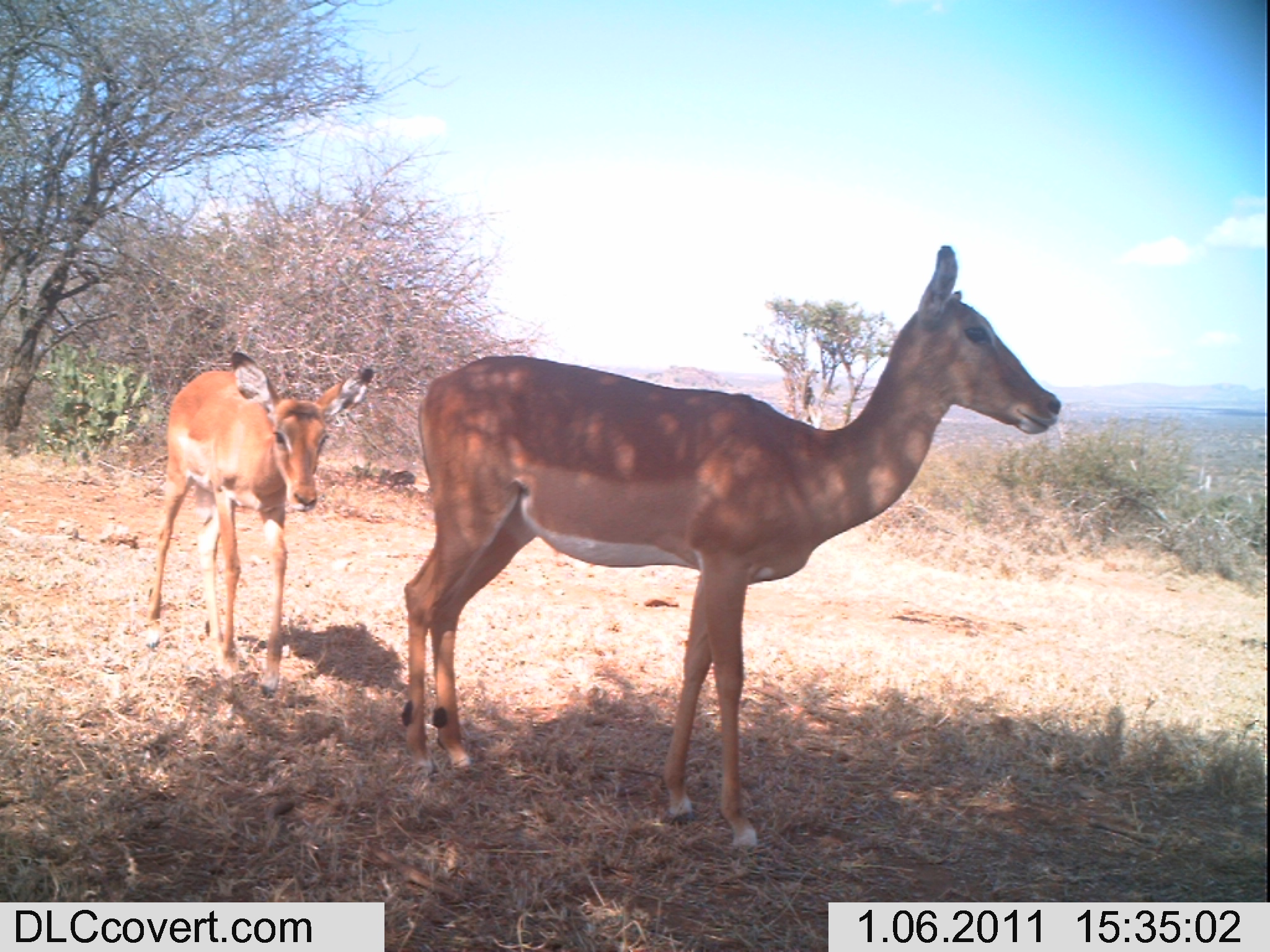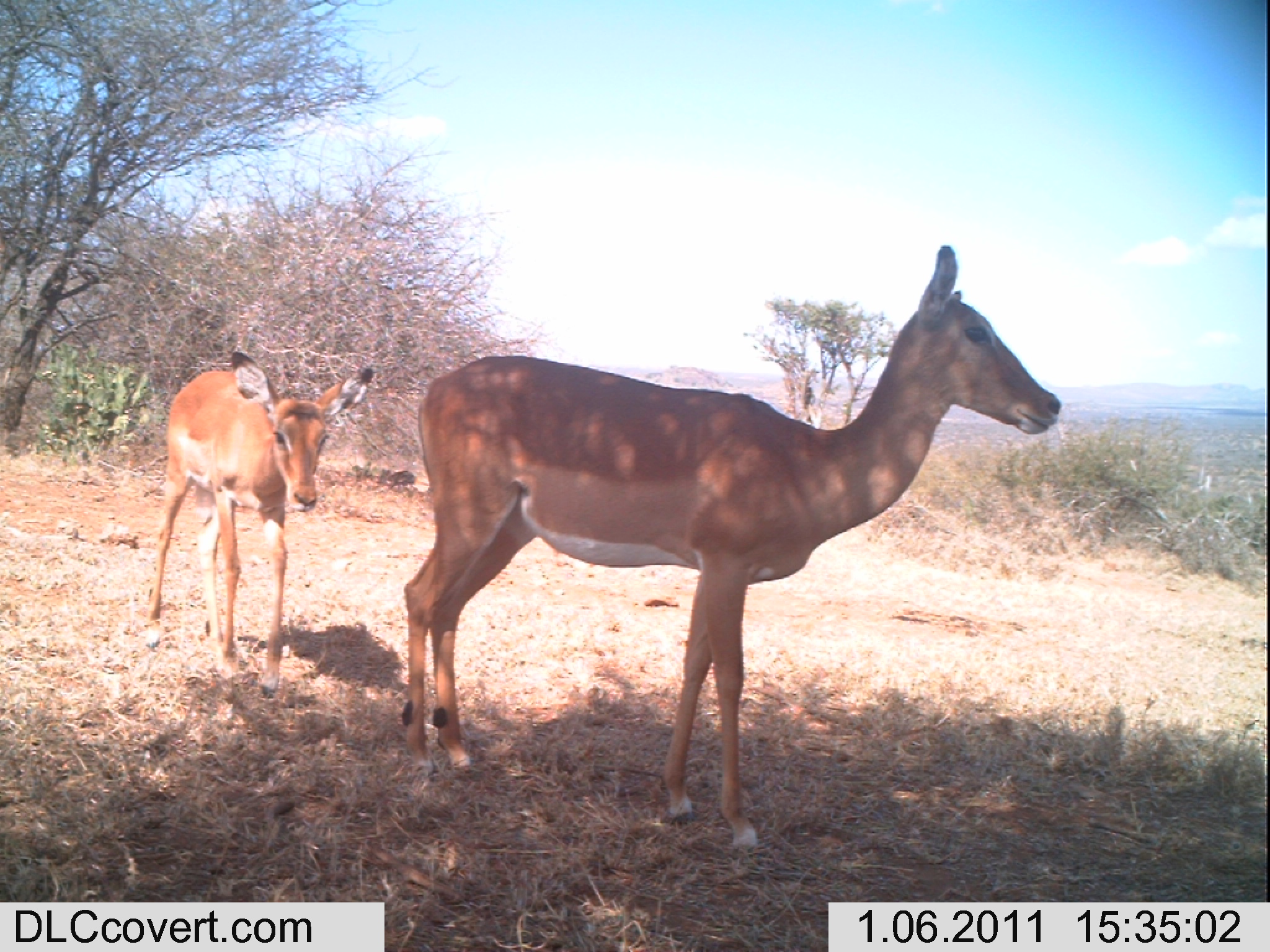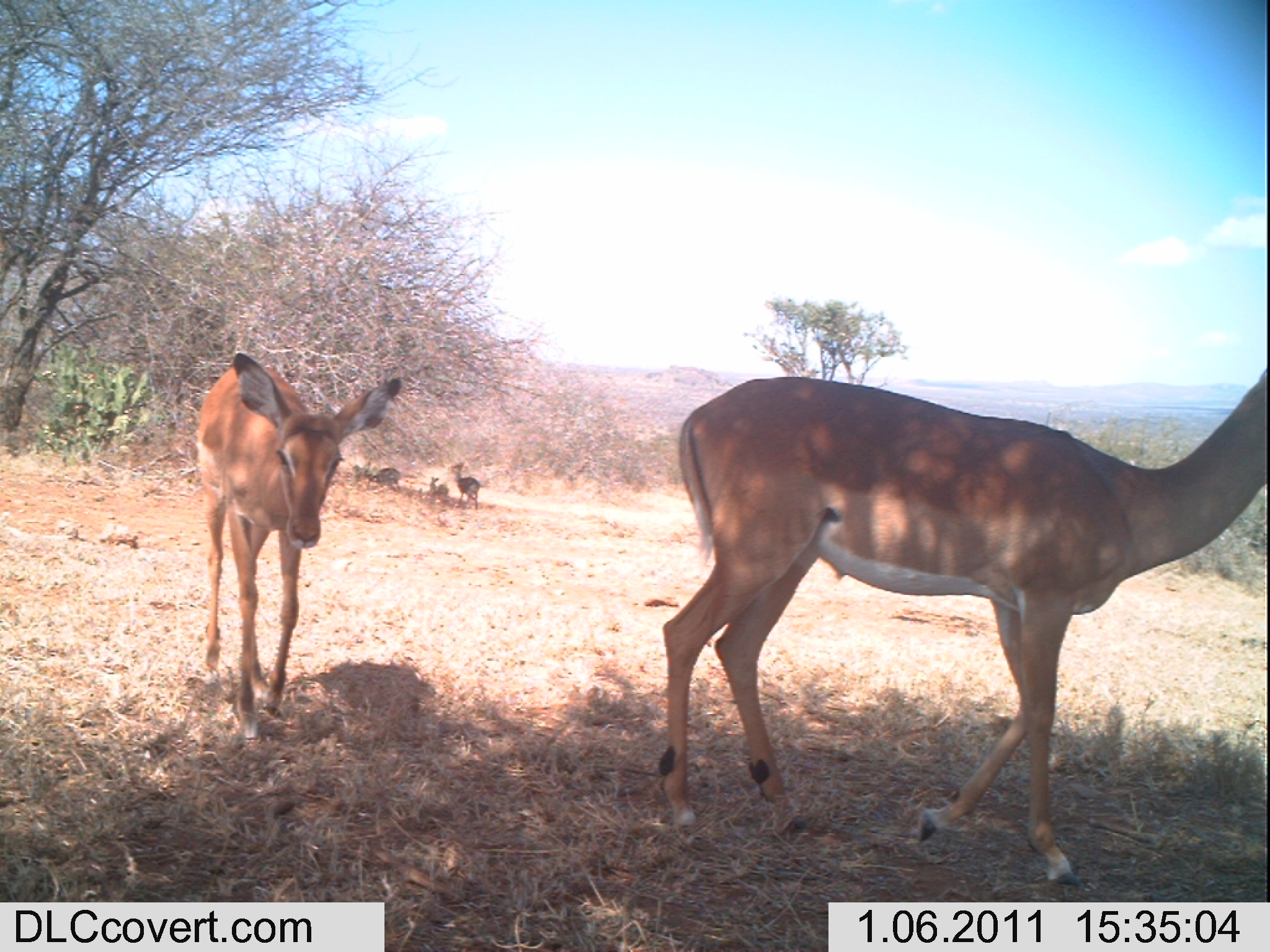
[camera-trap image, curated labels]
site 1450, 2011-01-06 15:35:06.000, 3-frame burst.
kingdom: Animalia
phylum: Chordata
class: Mammalia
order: Artiodactyla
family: Bovidae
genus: Madoqua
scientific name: Madoqua guentheri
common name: günther's dik-dik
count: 1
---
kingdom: Animalia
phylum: Chordata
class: Mammalia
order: Artiodactyla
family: Bovidae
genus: Aepyceros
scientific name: Aepyceros melampus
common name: impala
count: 2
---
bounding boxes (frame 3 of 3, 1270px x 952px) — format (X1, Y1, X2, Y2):
madoqua guentheri: (659, 362, 1270, 887); (192, 349, 400, 751); (449, 459, 481, 509); (351, 460, 401, 486); (428, 477, 450, 495)